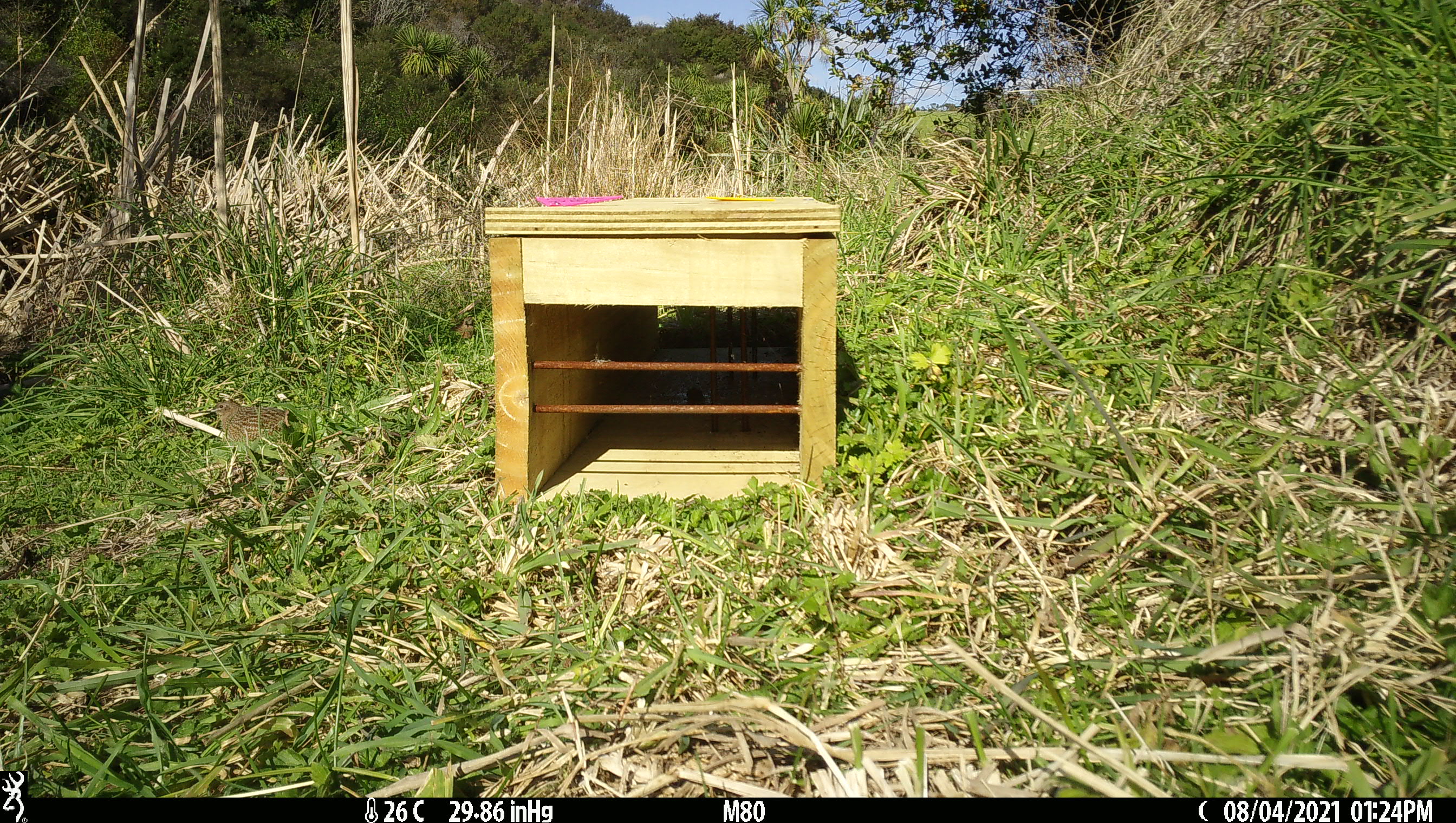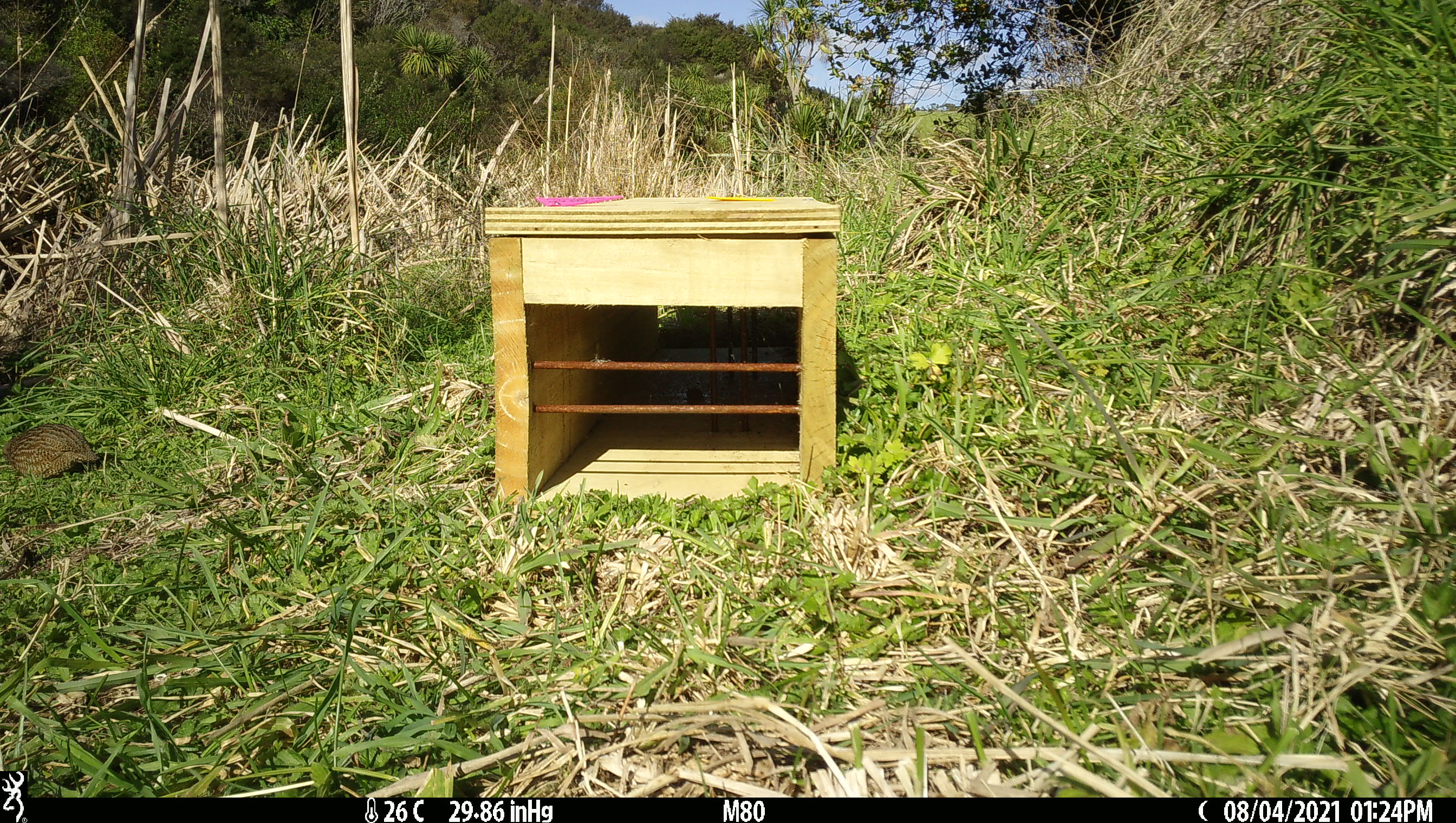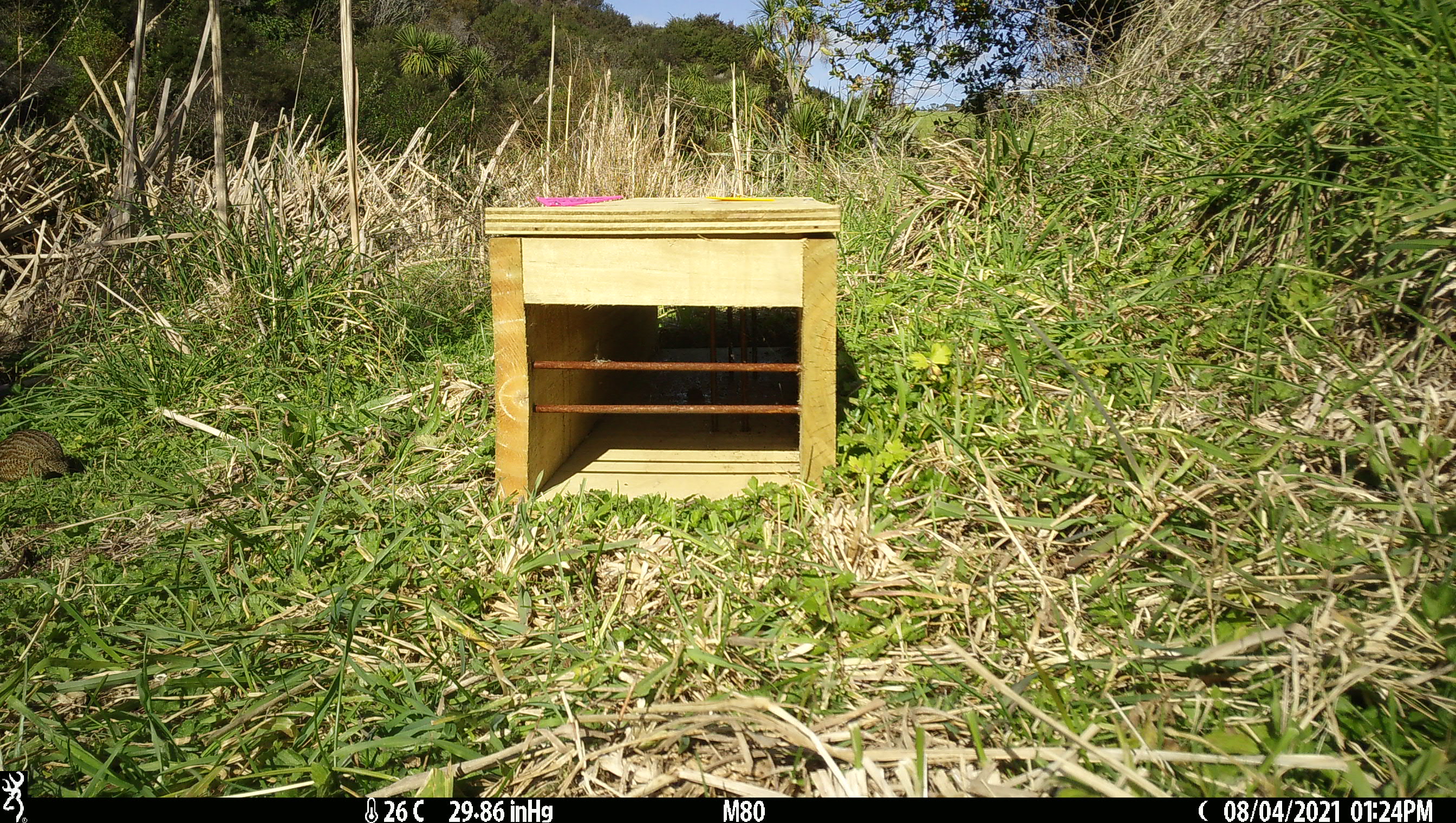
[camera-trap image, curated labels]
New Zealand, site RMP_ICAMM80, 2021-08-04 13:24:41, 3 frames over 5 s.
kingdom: Animalia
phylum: Chordata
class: Aves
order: Galliformes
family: Phasianidae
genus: Synoicus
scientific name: Synoicus ypsilophorus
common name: brown quail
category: quail brown